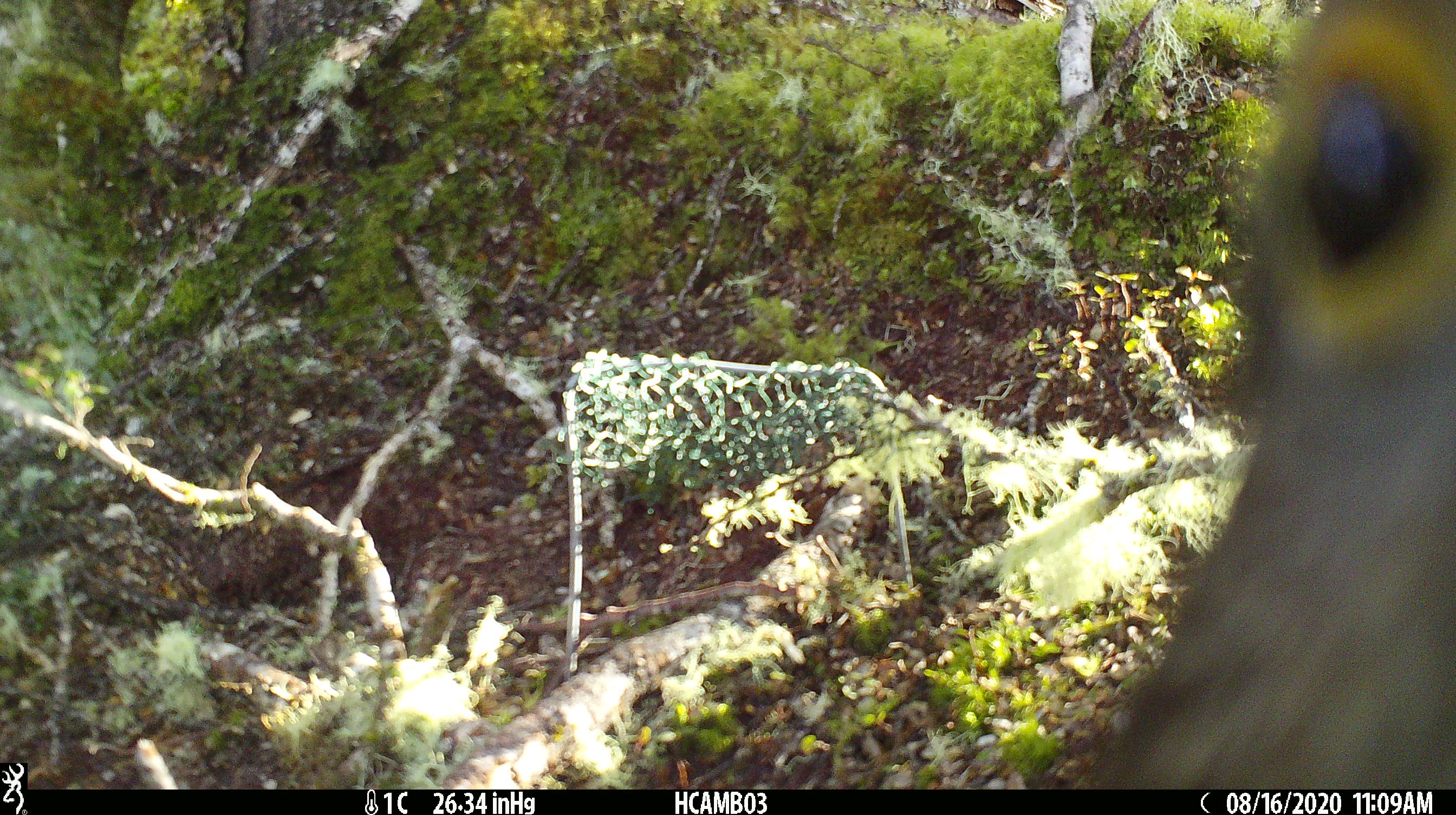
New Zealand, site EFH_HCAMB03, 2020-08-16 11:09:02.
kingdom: Animalia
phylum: Chordata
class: Aves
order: Psittaciformes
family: Strigopidae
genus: Nestor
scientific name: Nestor notabilis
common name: kea